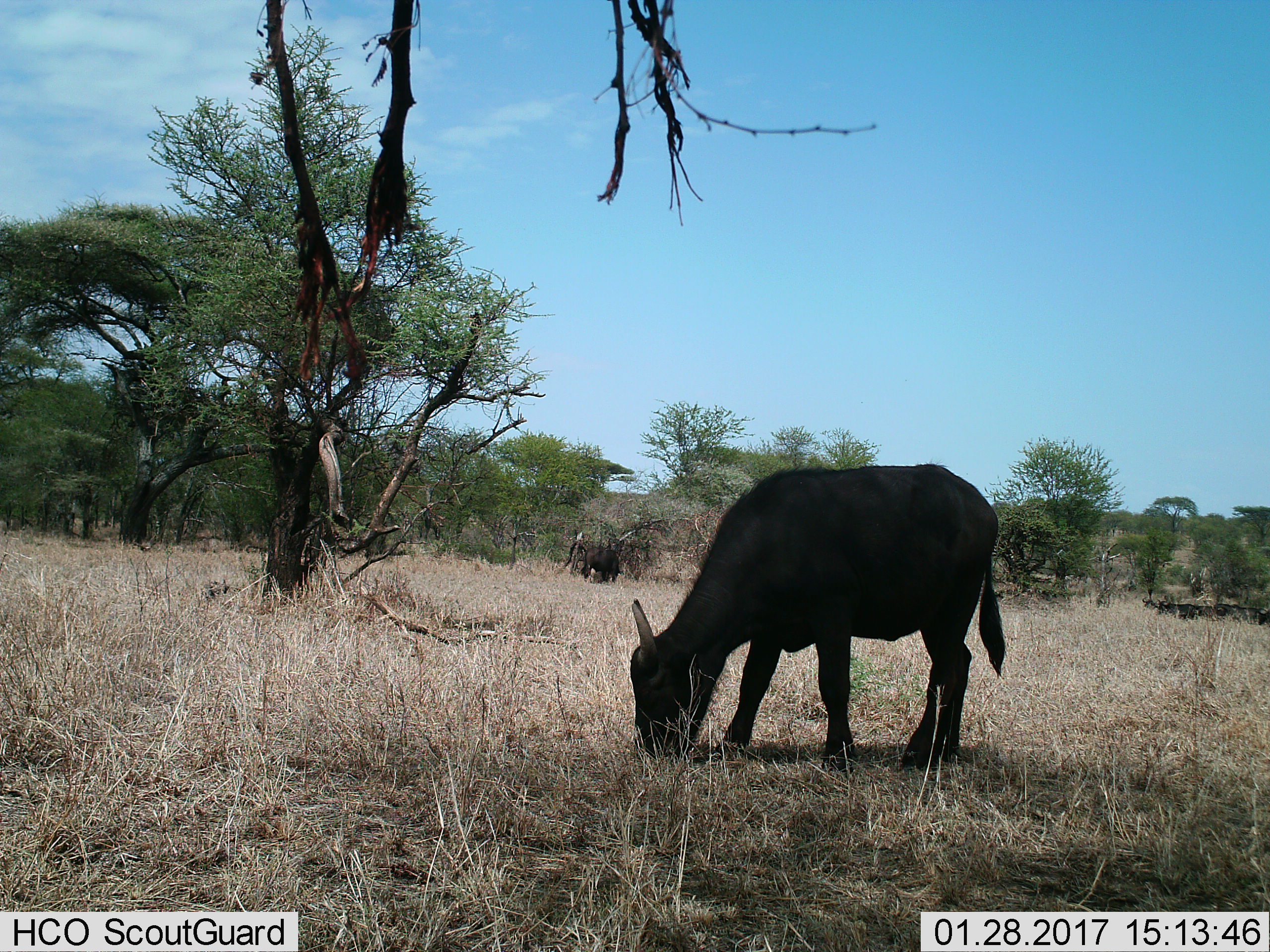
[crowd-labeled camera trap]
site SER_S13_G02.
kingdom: Animalia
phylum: Chordata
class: Mammalia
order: Artiodactyla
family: Bovidae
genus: Syncerus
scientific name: Syncerus caffer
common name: african buffalo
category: buffalo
Buffalo (african buffalo) (Syncerus caffer), count 2. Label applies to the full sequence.